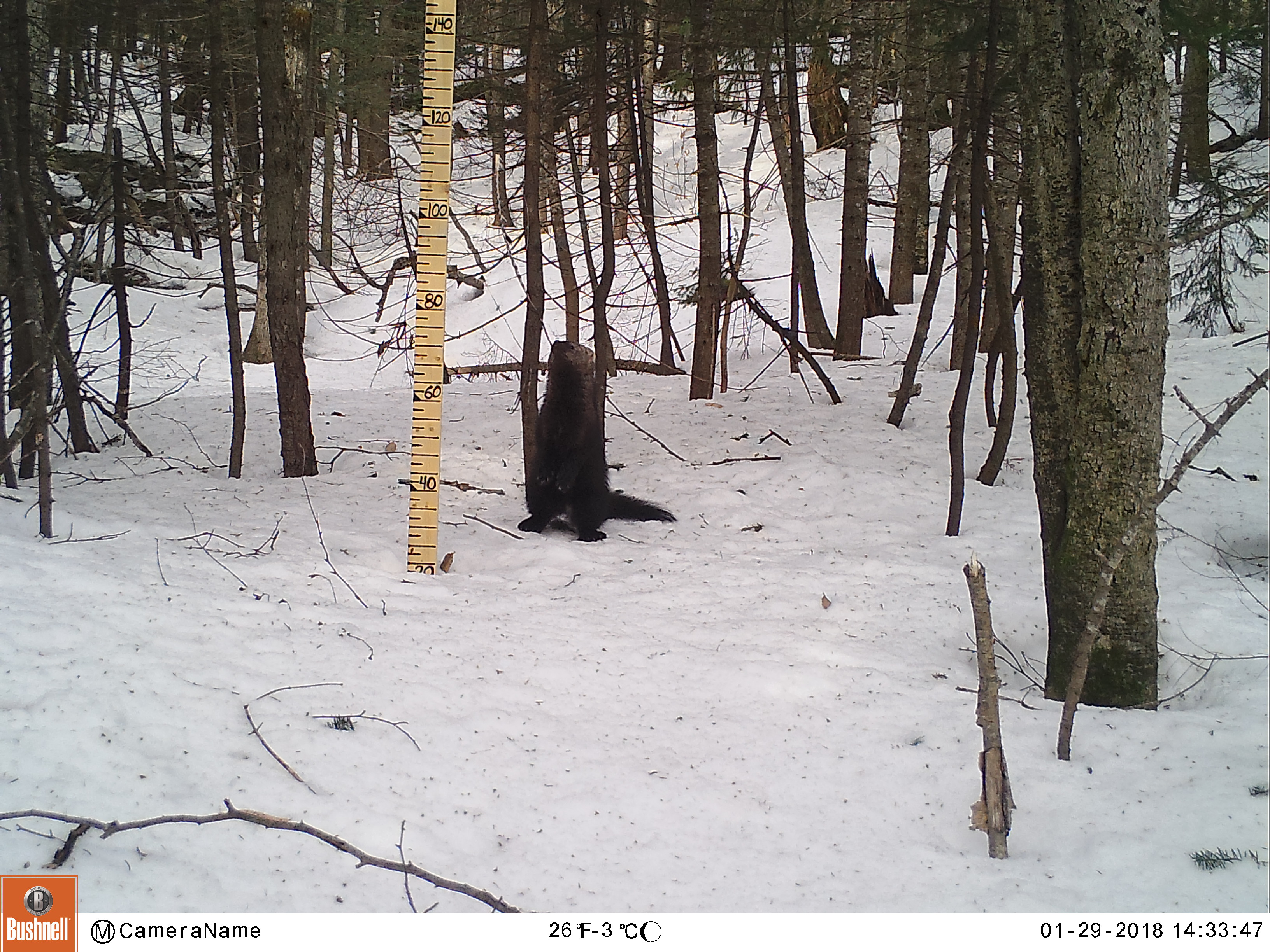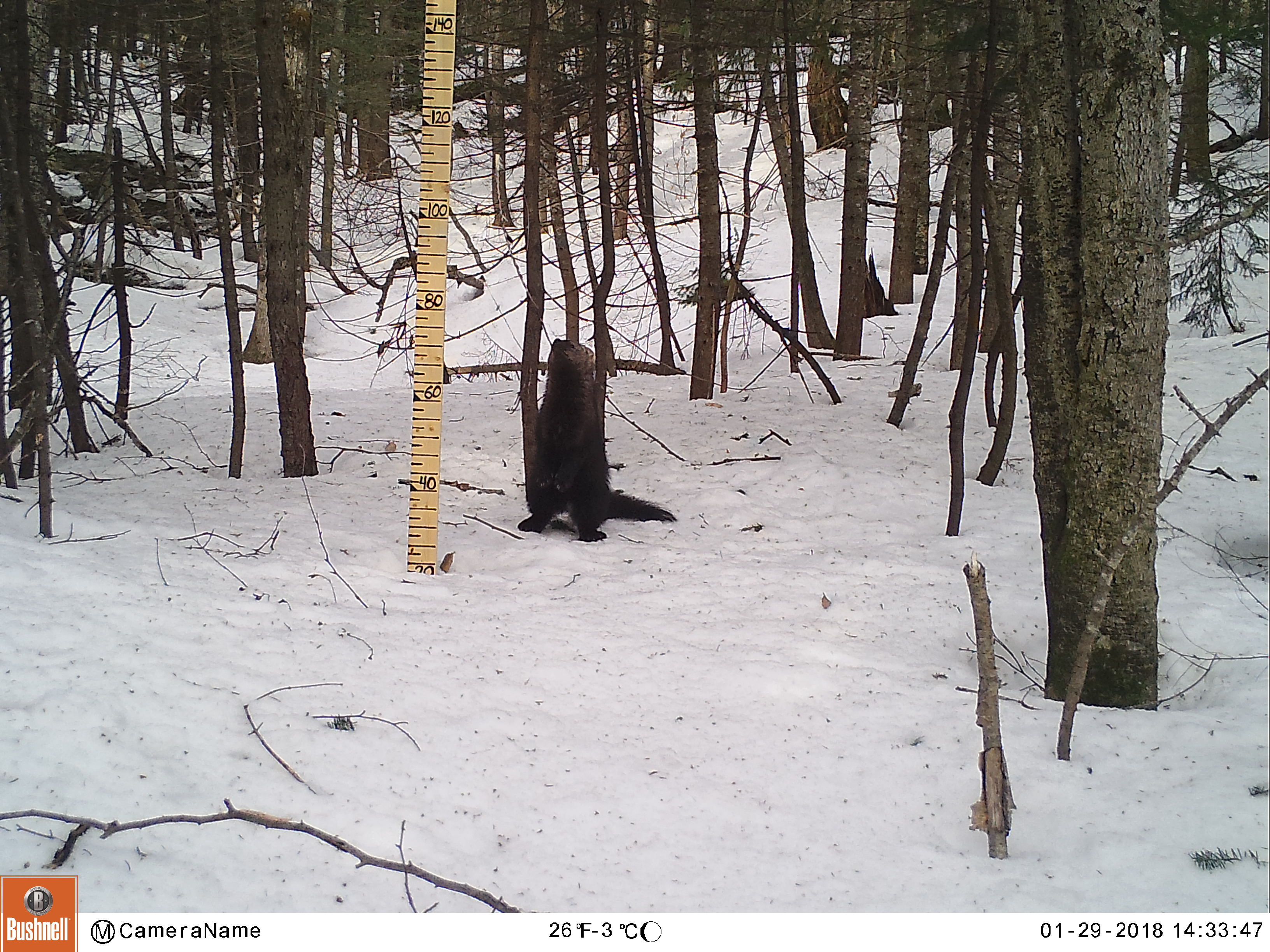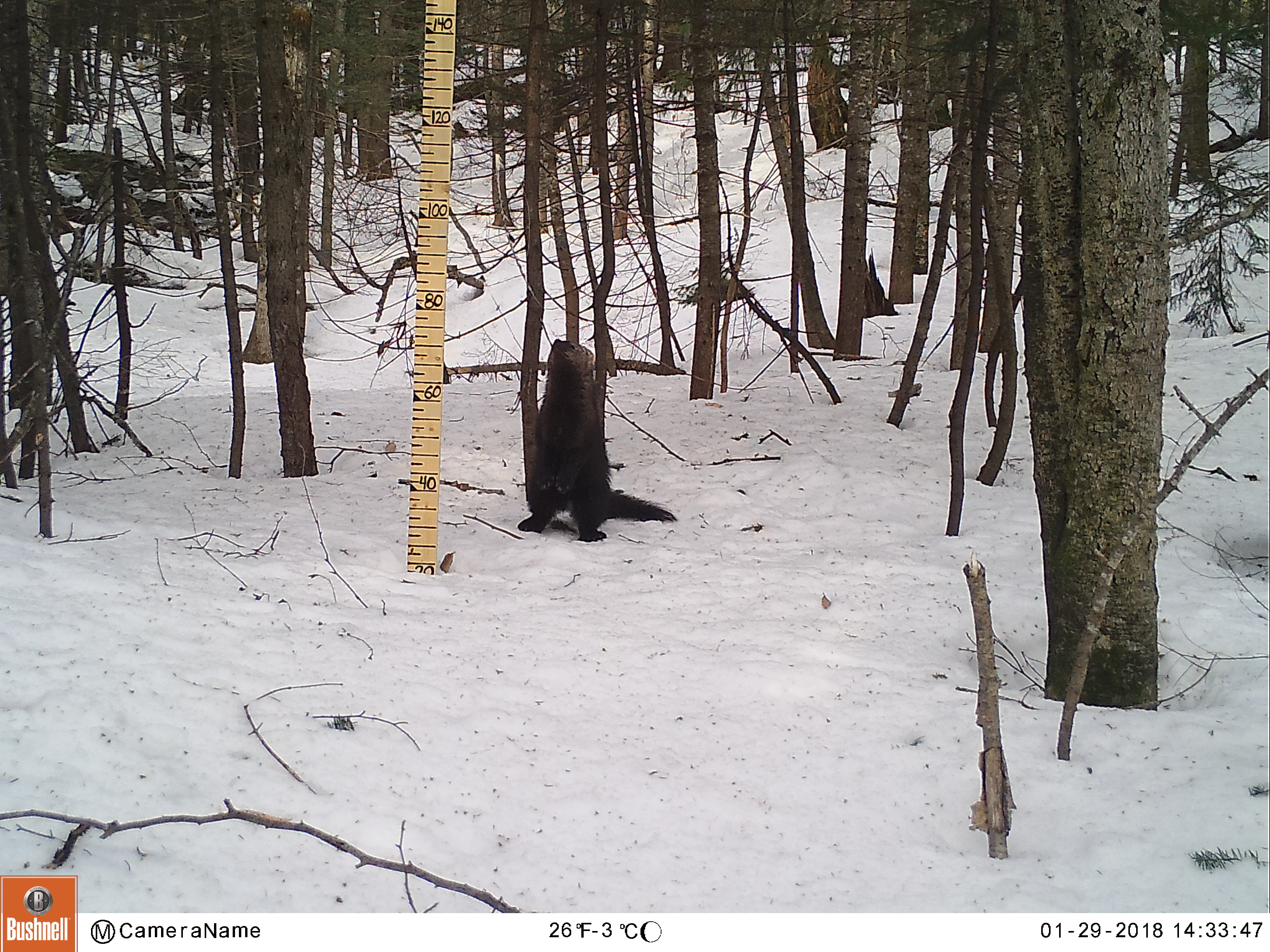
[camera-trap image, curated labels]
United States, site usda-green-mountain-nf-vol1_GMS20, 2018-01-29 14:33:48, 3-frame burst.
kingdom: Animalia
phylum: Chordata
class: Mammalia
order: Carnivora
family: Mustelidae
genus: Pekania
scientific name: Pekania pennanti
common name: fisher